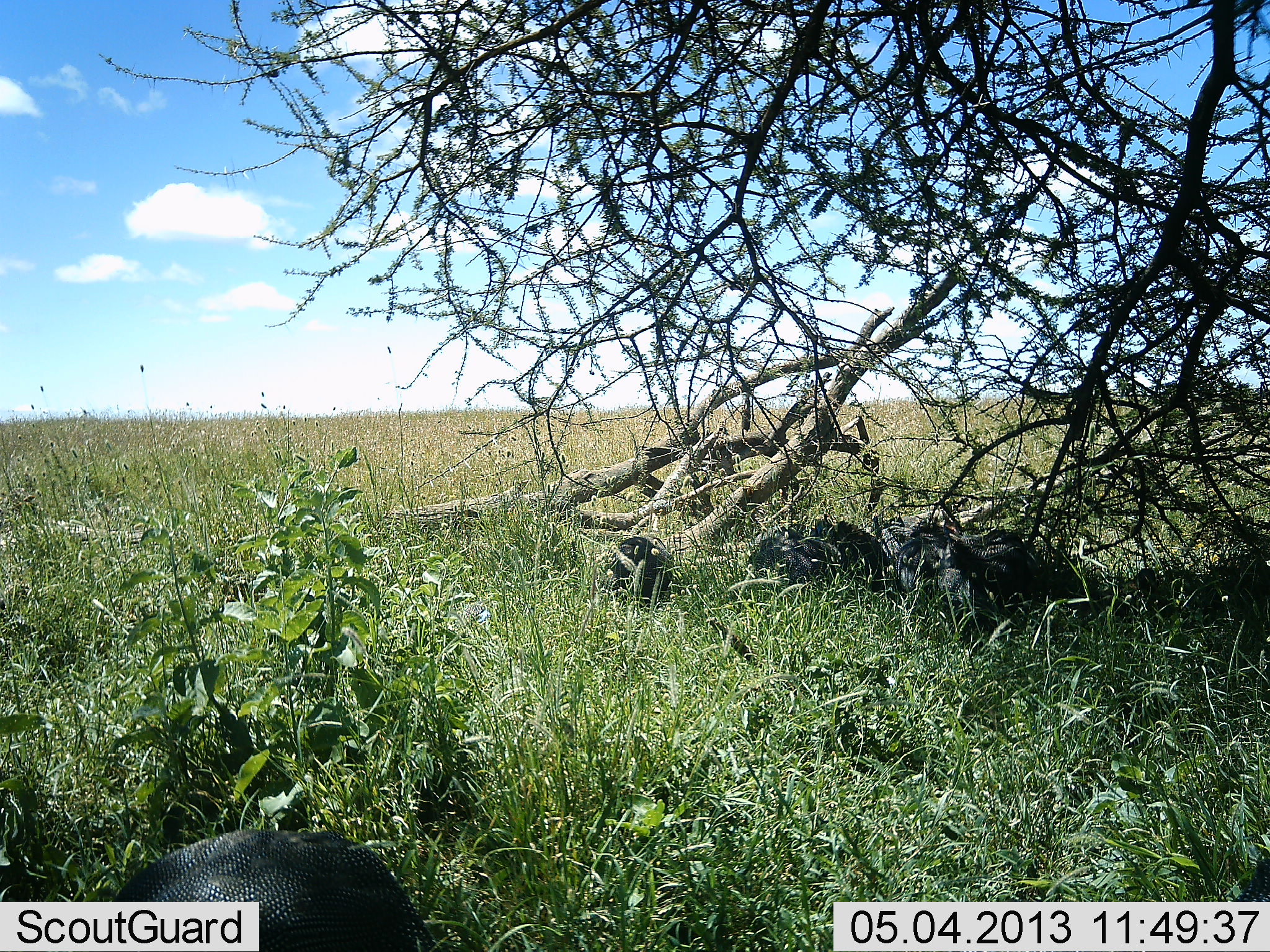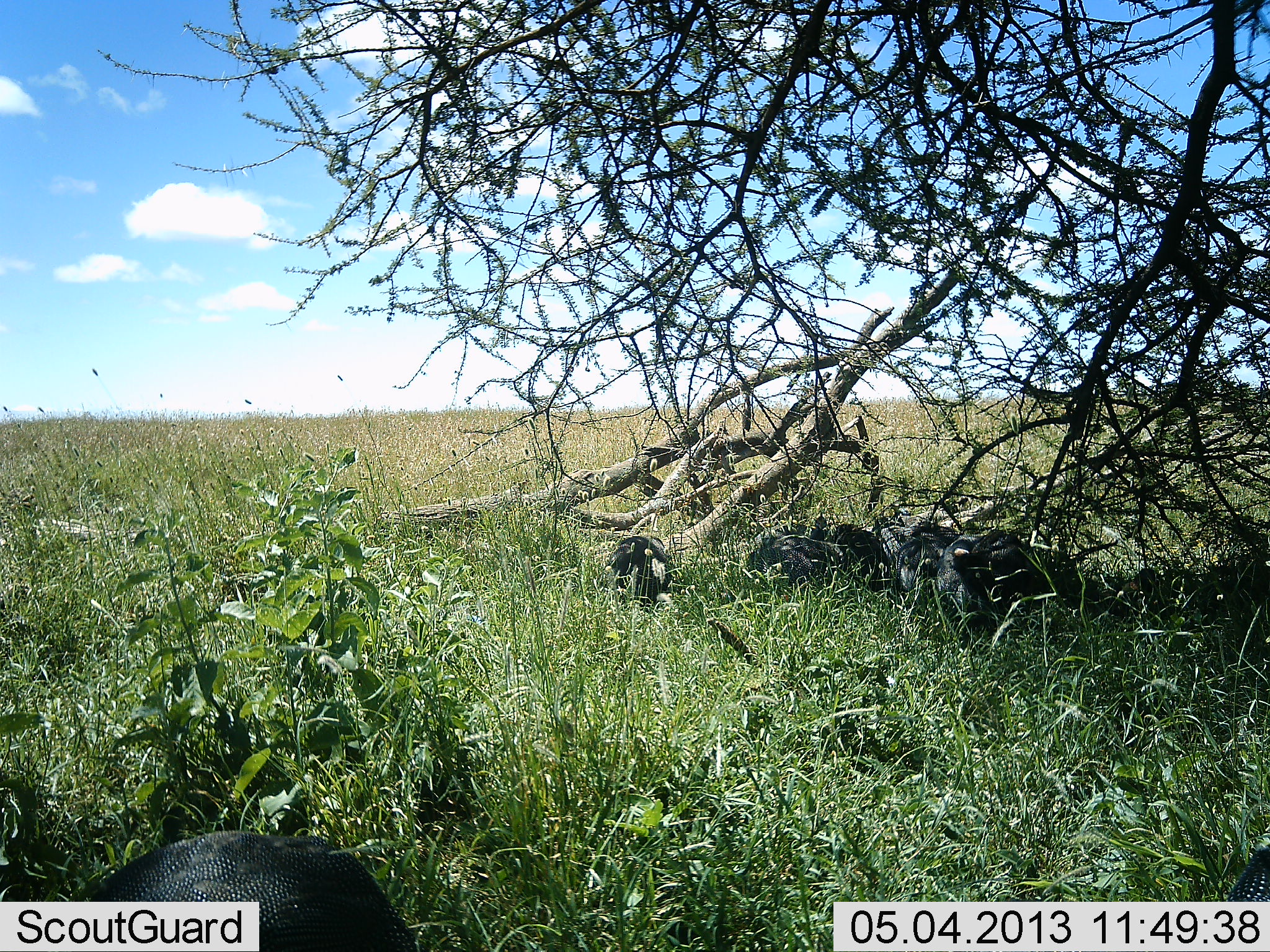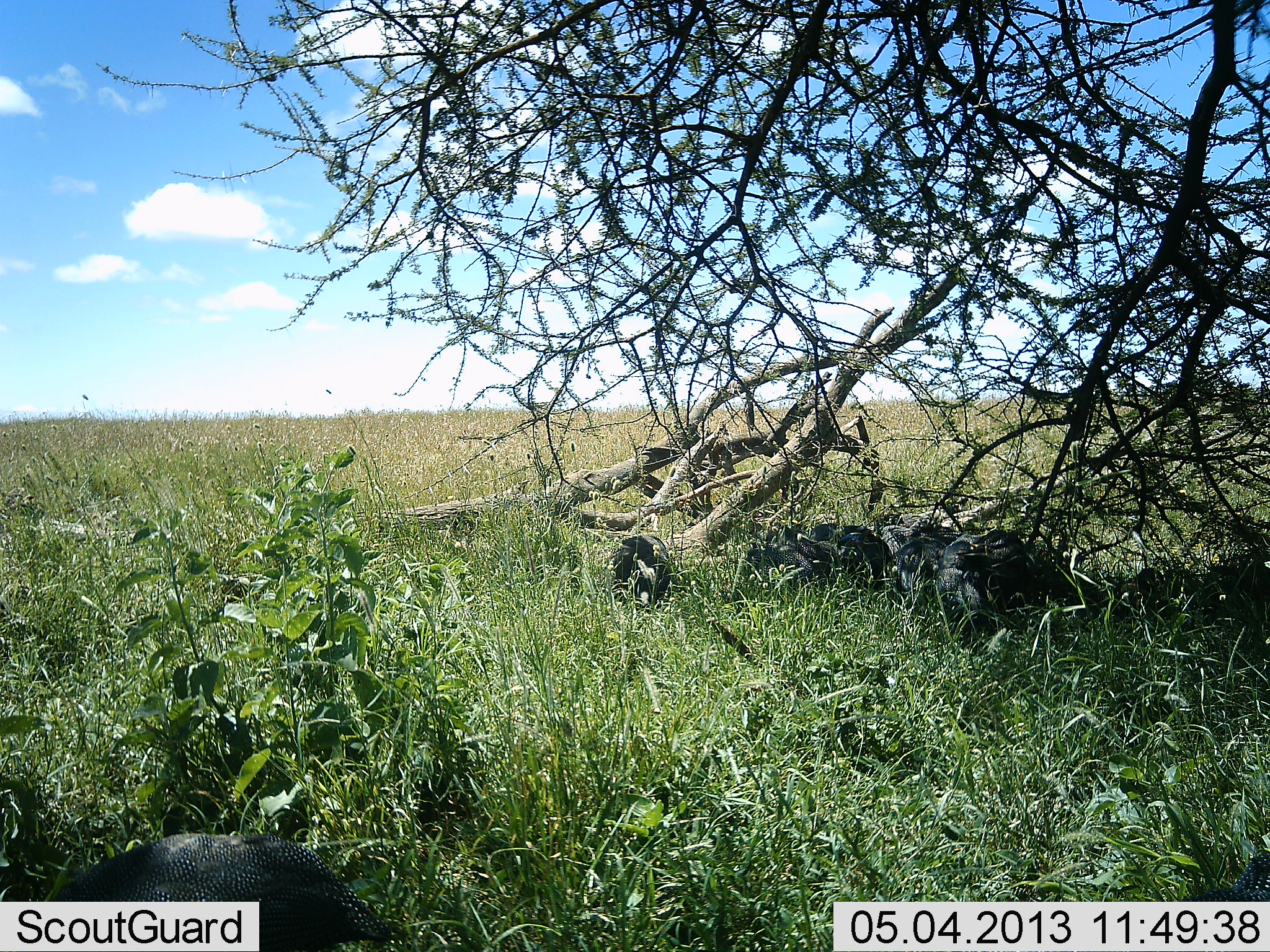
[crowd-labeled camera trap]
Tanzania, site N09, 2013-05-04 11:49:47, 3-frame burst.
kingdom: Animalia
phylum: Chordata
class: Aves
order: Galliformes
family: Numididae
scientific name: Numididae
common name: guinea fowl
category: guineafowl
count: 6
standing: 38%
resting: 38%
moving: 31%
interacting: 0%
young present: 0%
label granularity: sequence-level